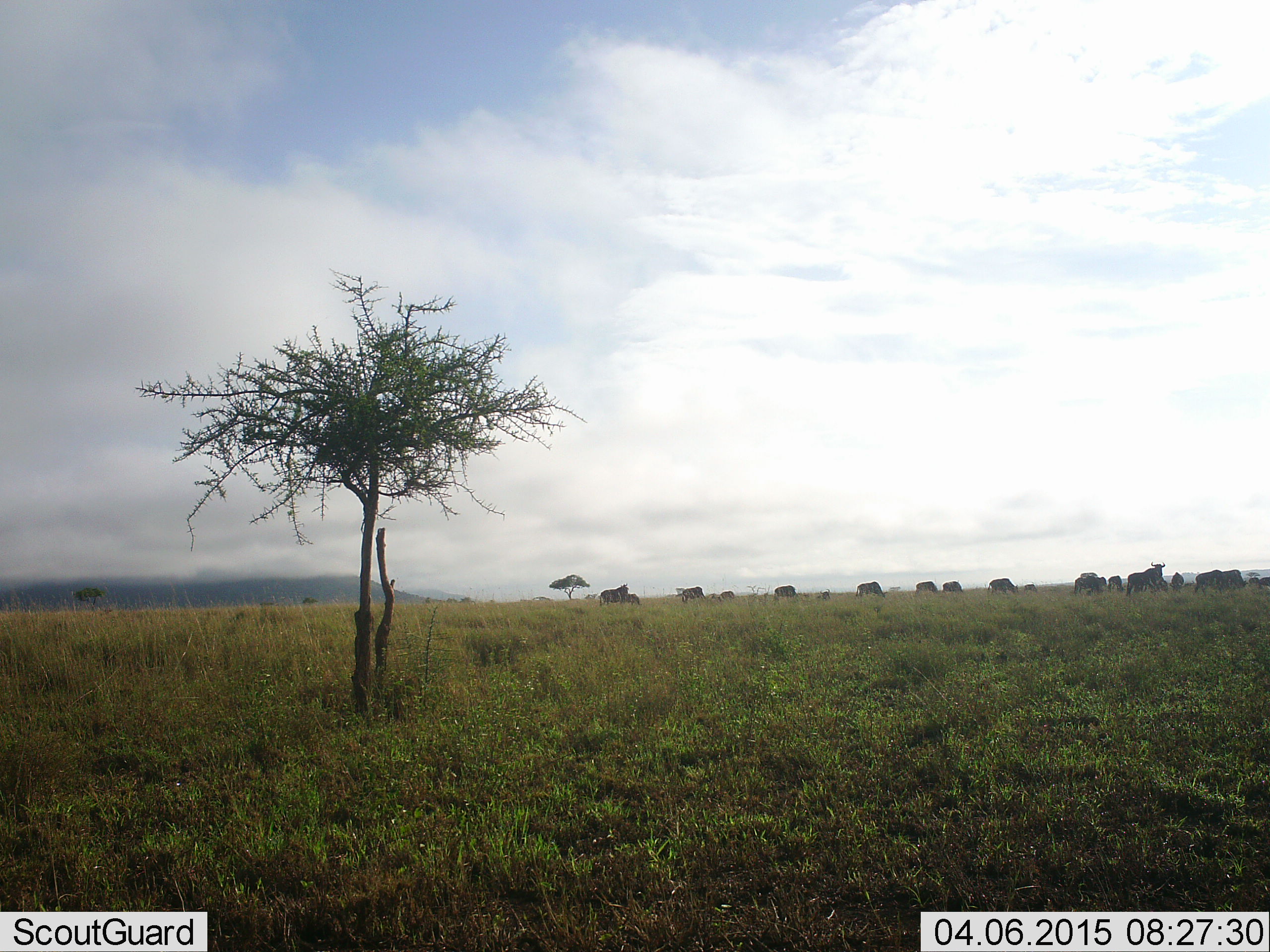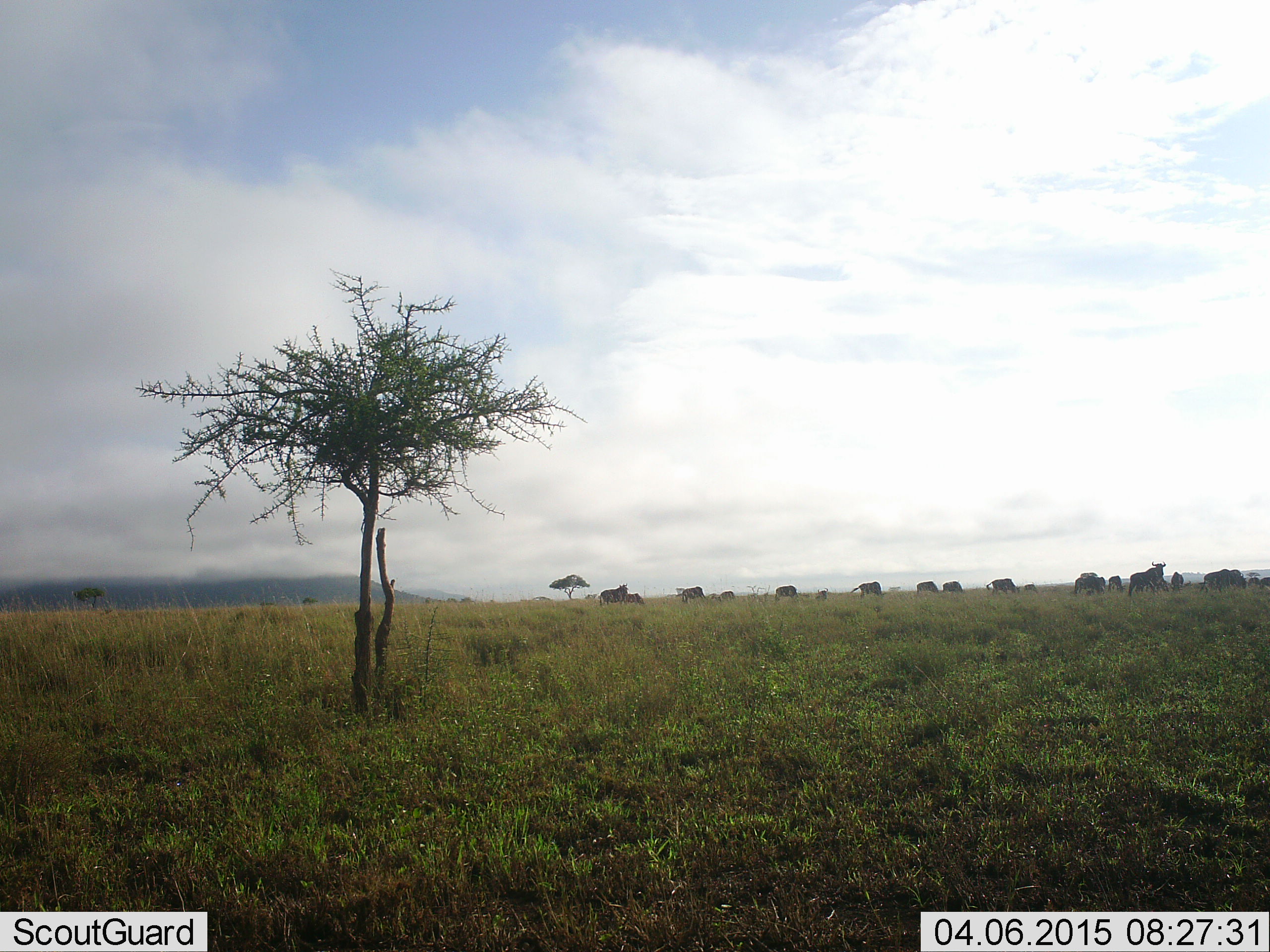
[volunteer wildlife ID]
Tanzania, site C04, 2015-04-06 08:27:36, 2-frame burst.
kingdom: Animalia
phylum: Chordata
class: Mammalia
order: Artiodactyla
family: Bovidae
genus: Connochaetes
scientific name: Connochaetes taurinus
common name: blue wildebeest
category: wildebeest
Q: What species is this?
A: Wildebeest (blue wildebeest) (Connochaetes taurinus).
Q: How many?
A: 11-50.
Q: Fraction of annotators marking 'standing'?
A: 80%.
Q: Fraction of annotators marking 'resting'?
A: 0%.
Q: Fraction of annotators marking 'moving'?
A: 30%.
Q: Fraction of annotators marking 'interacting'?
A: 0%.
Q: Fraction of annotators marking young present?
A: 0%.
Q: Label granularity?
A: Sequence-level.